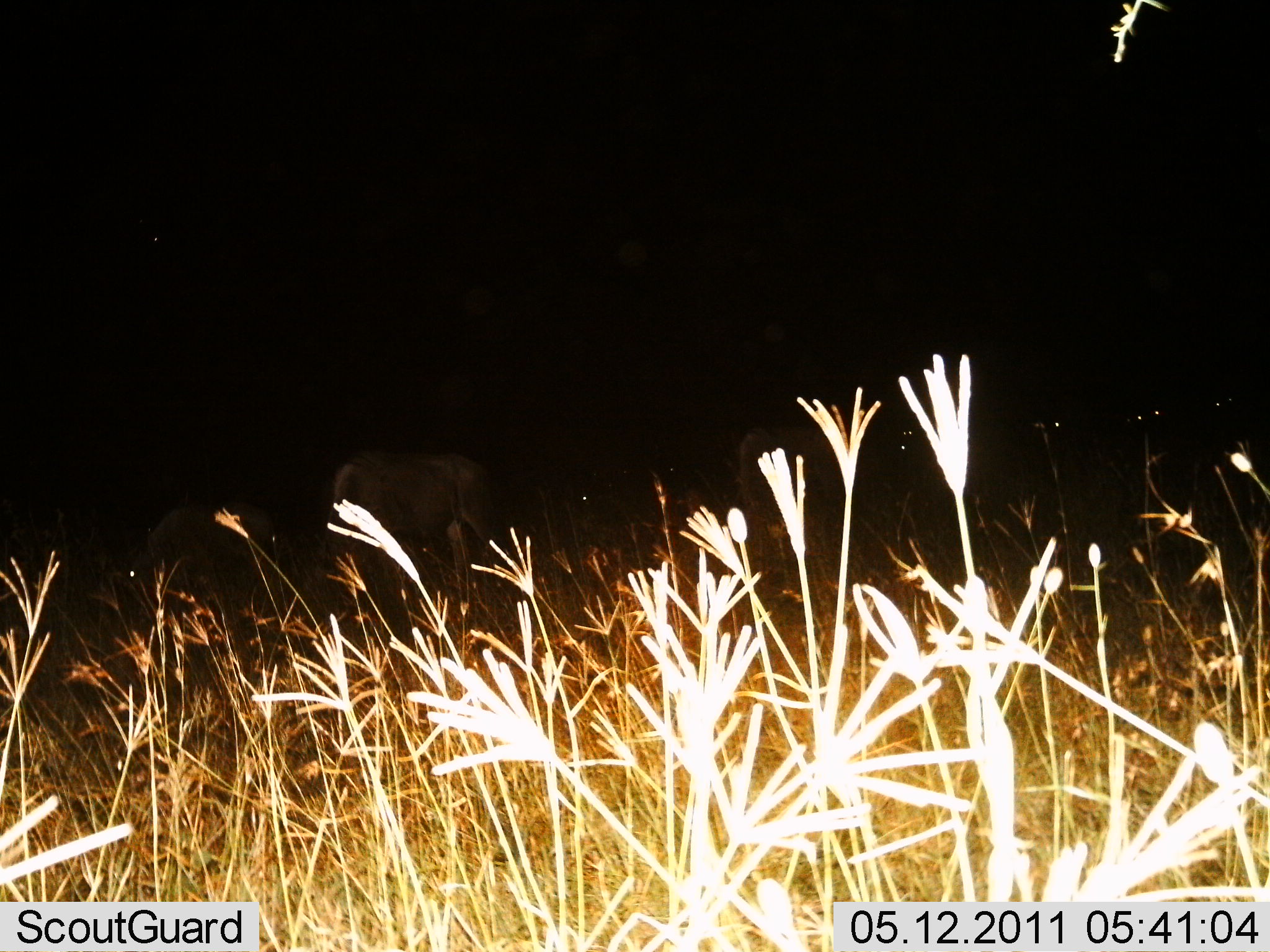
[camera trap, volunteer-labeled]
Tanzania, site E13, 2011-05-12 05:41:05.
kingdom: Animalia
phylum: Chordata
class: Mammalia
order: Artiodactyla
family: Bovidae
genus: Aepyceros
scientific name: Aepyceros melampus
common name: impala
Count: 8.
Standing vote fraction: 100%.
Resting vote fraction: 0%.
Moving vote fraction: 33%.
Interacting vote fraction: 0%.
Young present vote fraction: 0%.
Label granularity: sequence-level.